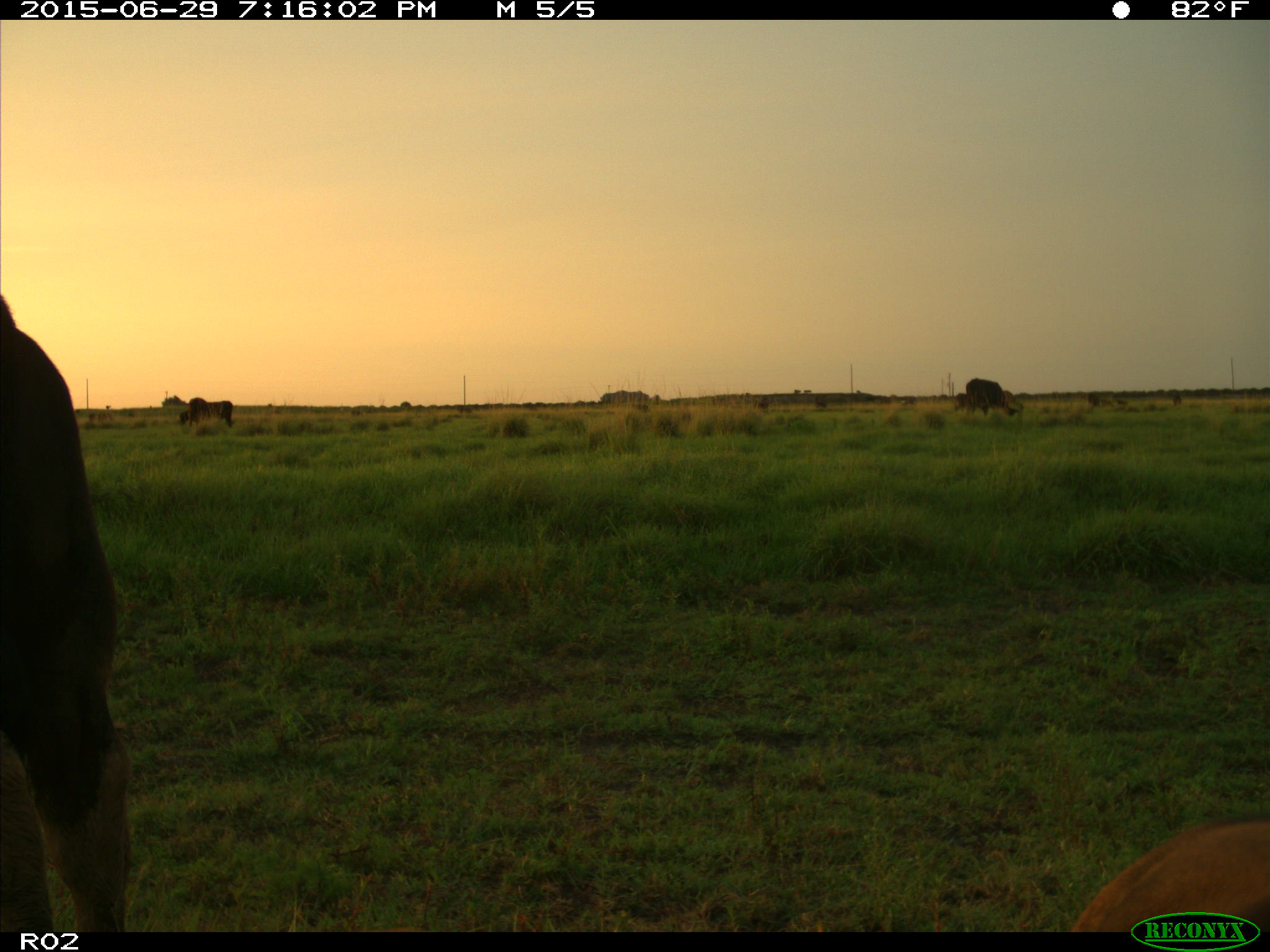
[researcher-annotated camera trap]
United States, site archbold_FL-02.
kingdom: Animalia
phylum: Chordata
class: Mammalia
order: Artiodactyla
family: Bovidae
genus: Bos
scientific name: Bos taurus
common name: domestic cow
Bos taurus (domestic cow).